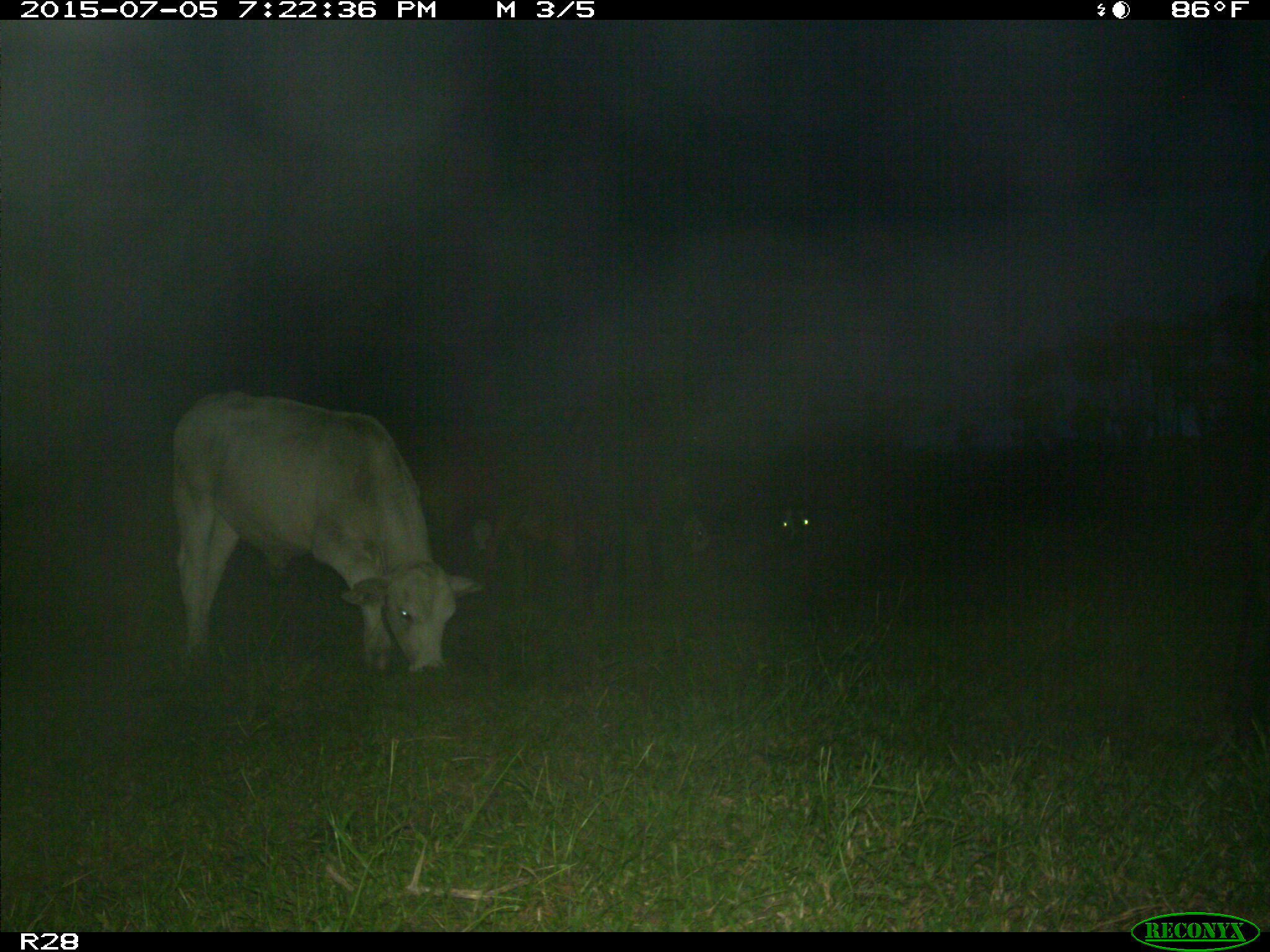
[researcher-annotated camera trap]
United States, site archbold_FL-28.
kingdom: Animalia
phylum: Chordata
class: Mammalia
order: Artiodactyla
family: Bovidae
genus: Bos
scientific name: Bos taurus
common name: domestic cow